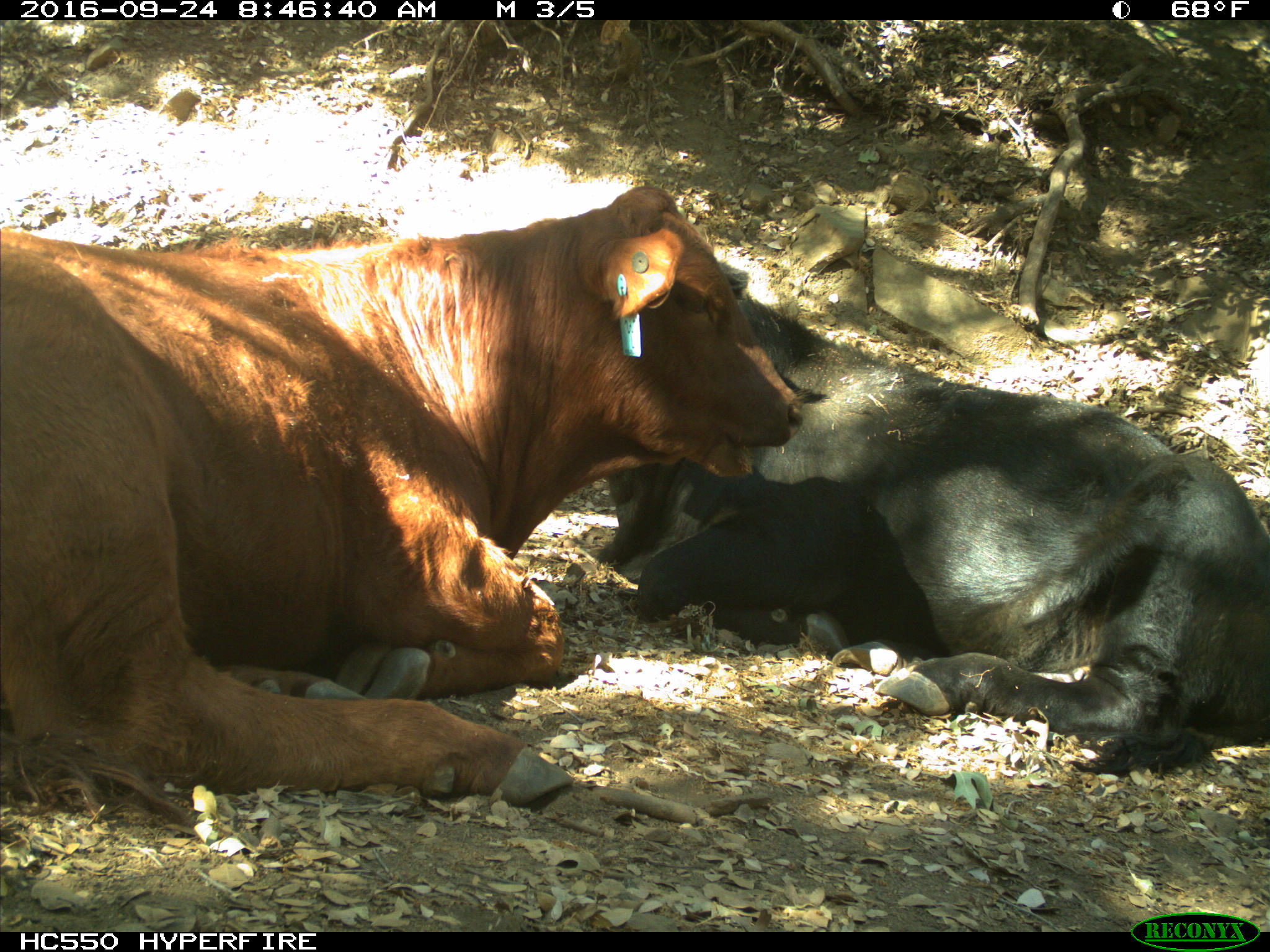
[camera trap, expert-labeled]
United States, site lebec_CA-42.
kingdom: Animalia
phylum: Chordata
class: Mammalia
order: Artiodactyla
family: Bovidae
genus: Bos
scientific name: Bos taurus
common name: domestic cow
Bos taurus (domestic cow).